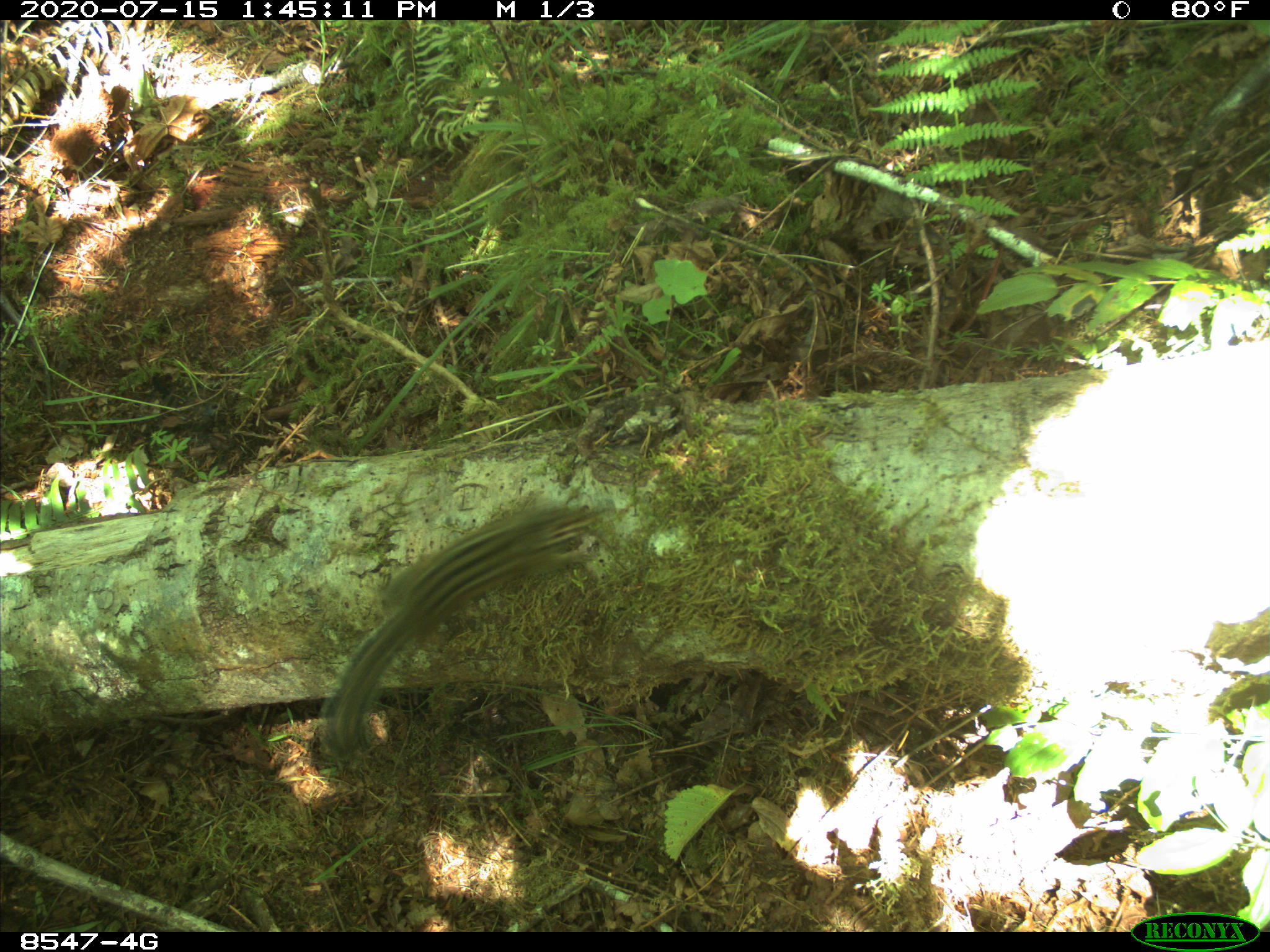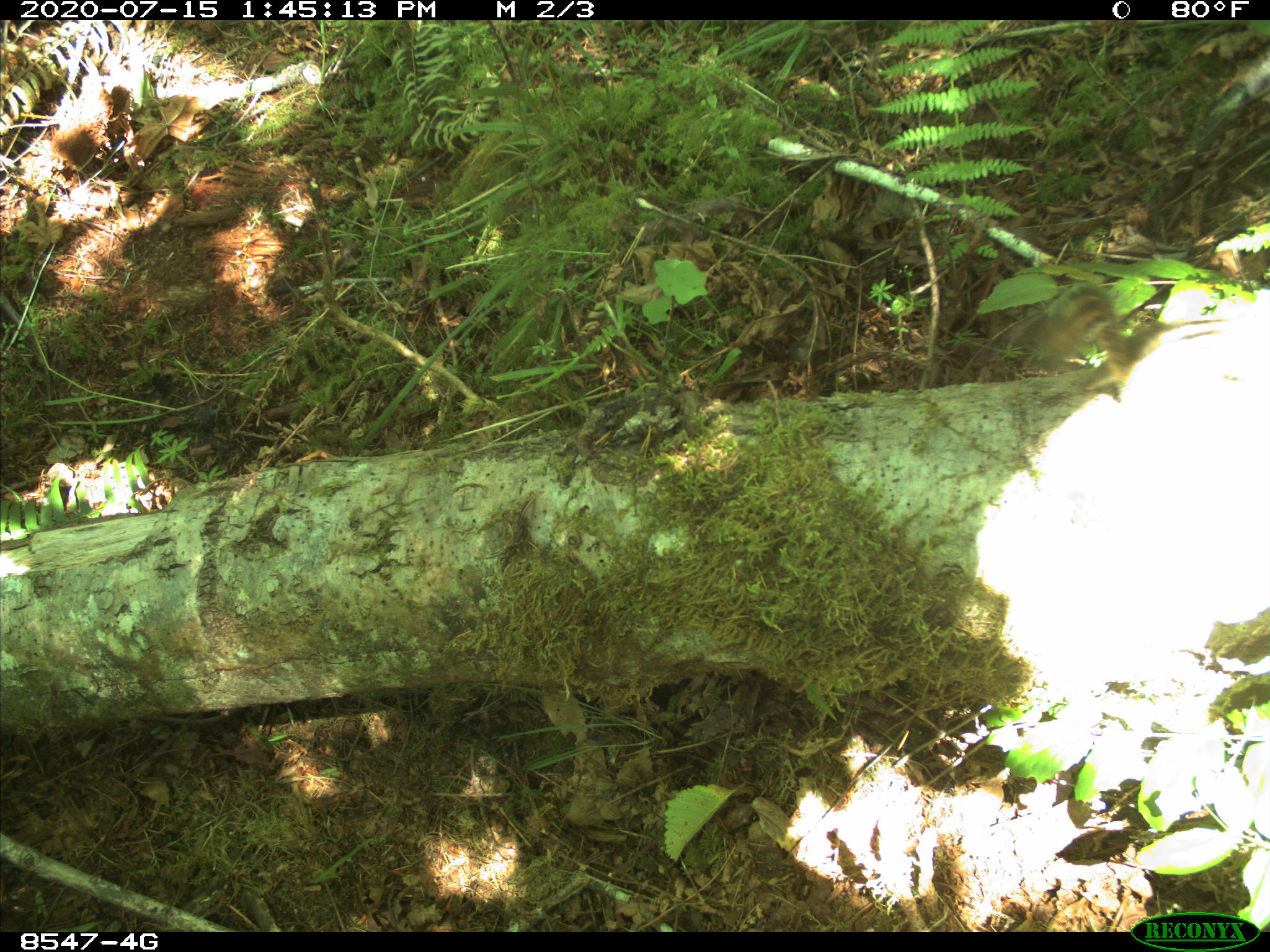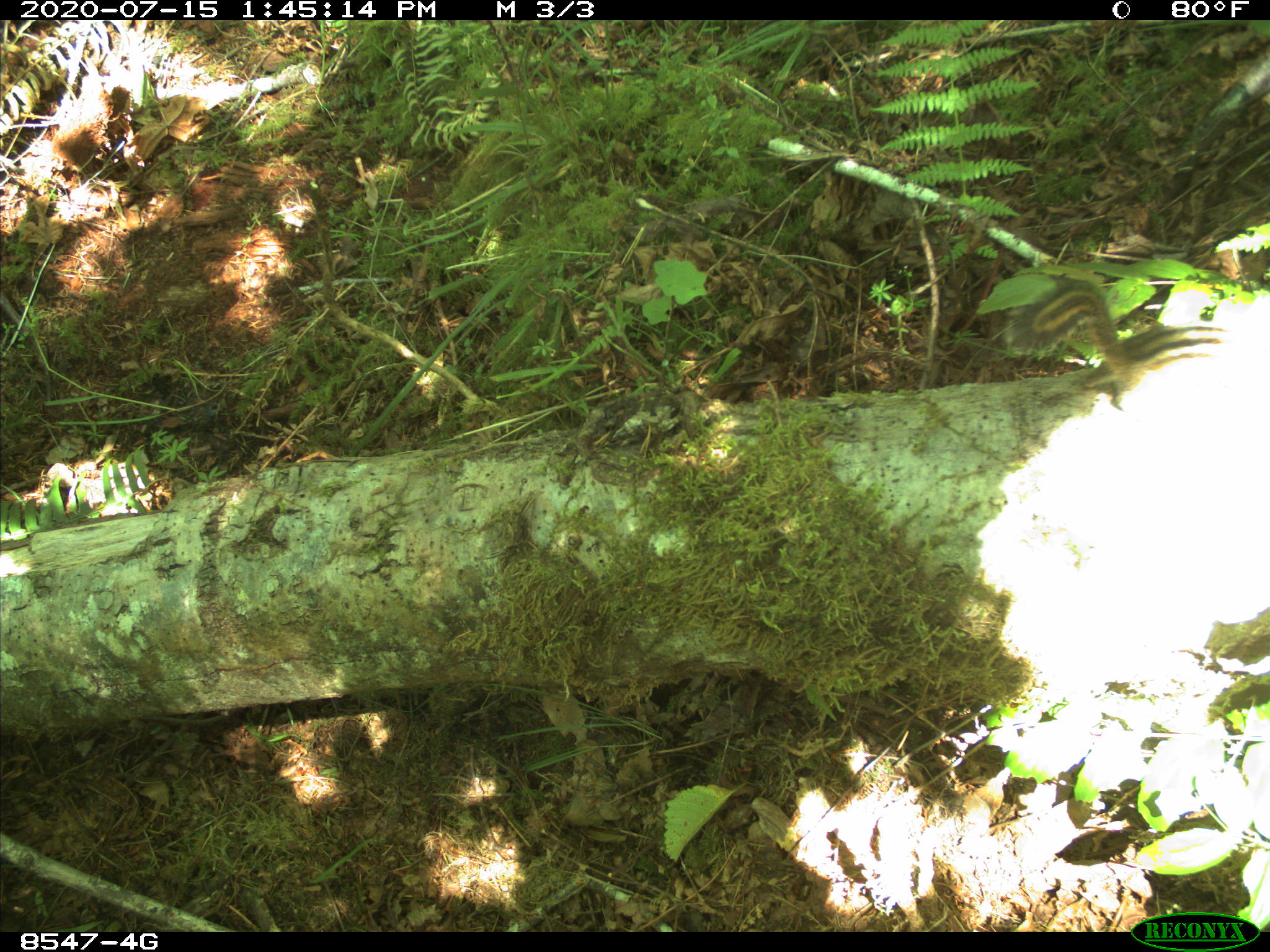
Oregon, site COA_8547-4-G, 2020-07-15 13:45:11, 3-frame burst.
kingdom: Animalia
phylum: Chordata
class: Mammalia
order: Rodentia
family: Sciuridae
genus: Neotamias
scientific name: Neotamias townsendii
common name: townsend's chipmunk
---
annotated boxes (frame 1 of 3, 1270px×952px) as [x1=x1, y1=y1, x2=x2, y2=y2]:
townsend's chipmunk: [x1=296, y1=485, x2=618, y2=781]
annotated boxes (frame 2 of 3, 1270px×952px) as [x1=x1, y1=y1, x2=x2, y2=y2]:
townsend's chipmunk: [x1=1010, y1=261, x2=1259, y2=413]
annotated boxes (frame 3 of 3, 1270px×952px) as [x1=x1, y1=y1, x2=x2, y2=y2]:
townsend's chipmunk: [x1=999, y1=258, x2=1259, y2=408]